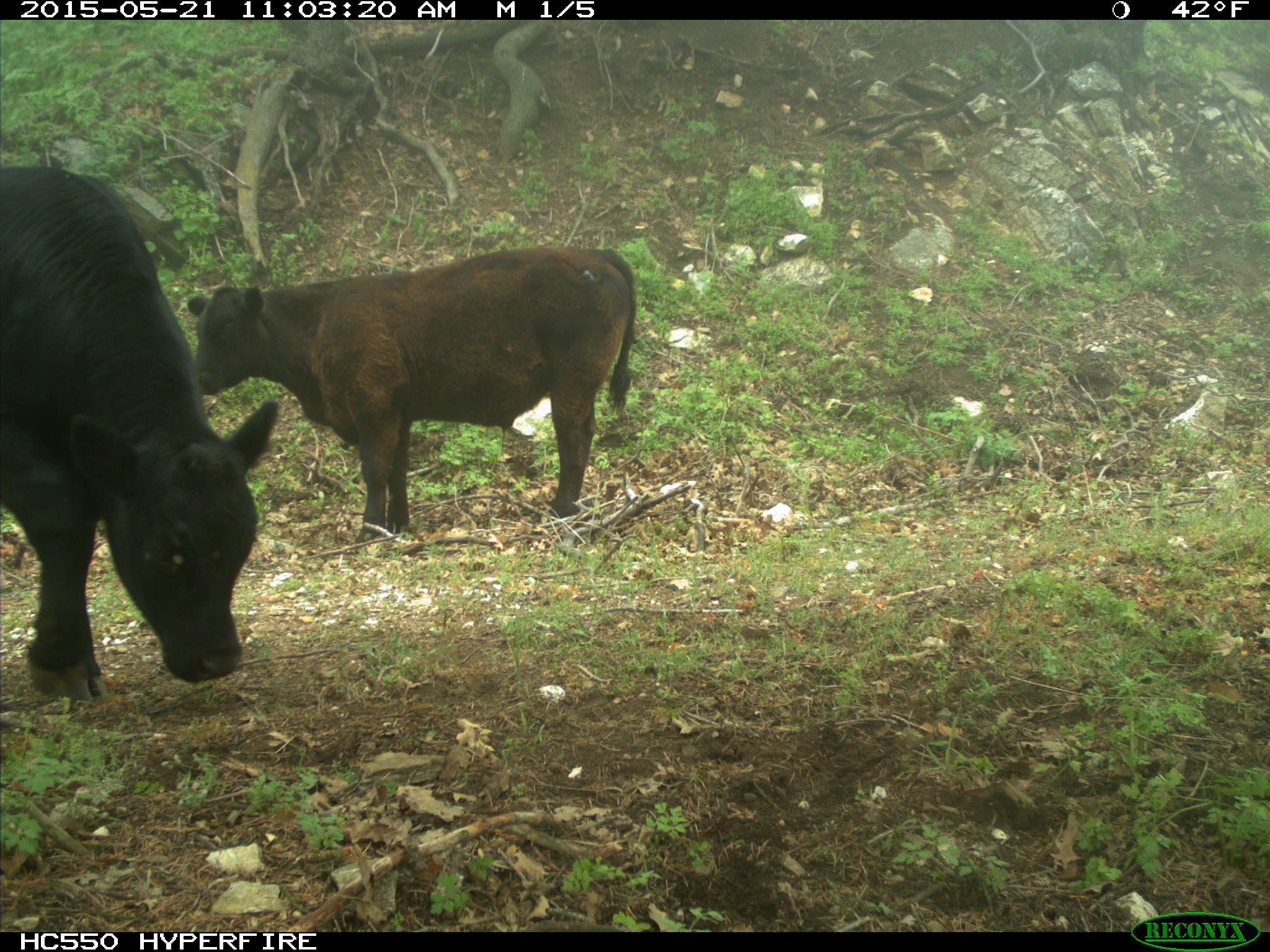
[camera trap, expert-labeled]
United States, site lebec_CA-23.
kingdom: Animalia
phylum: Chordata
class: Mammalia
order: Artiodactyla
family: Bovidae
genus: Bos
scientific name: Bos taurus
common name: domestic cow